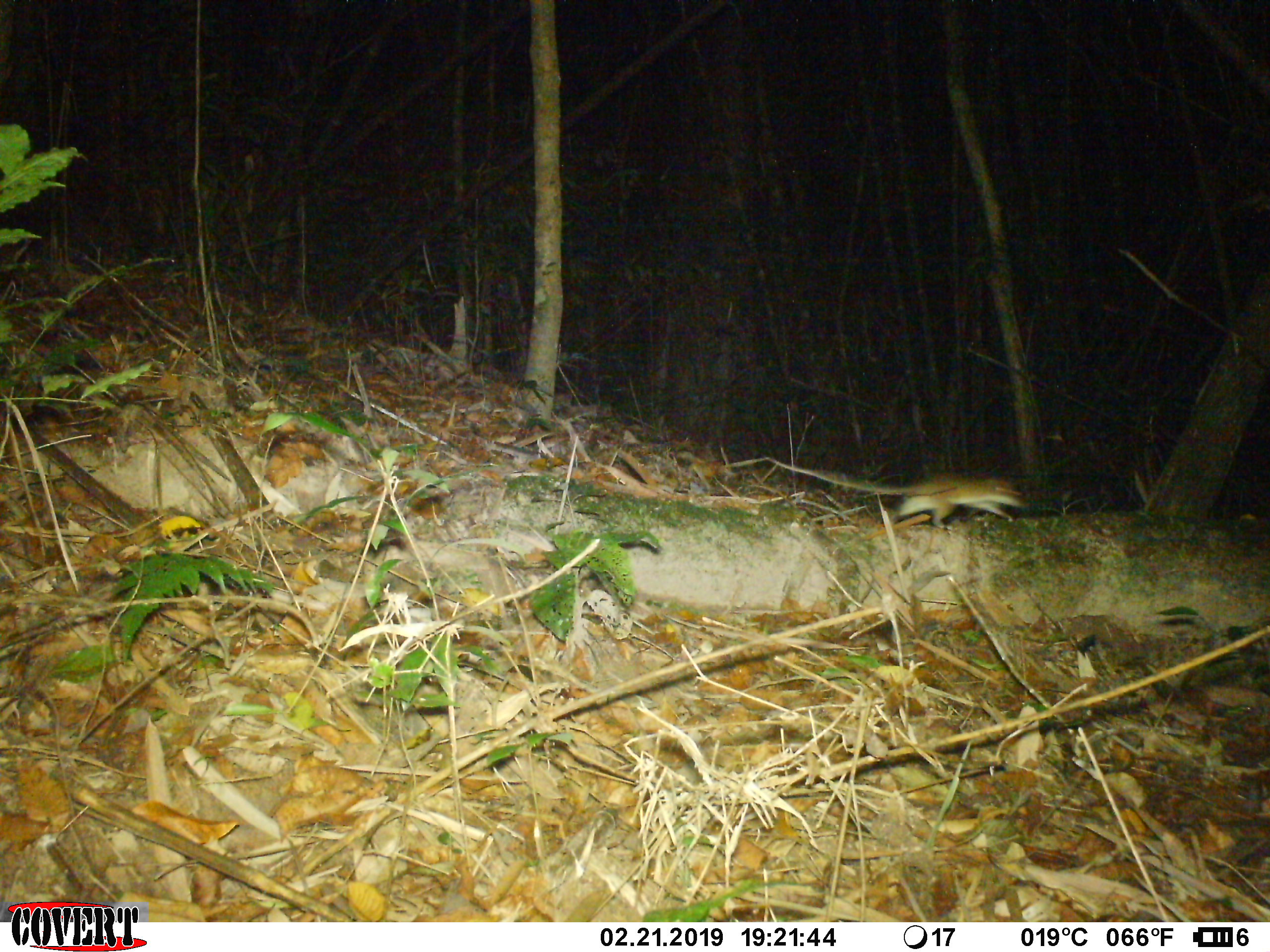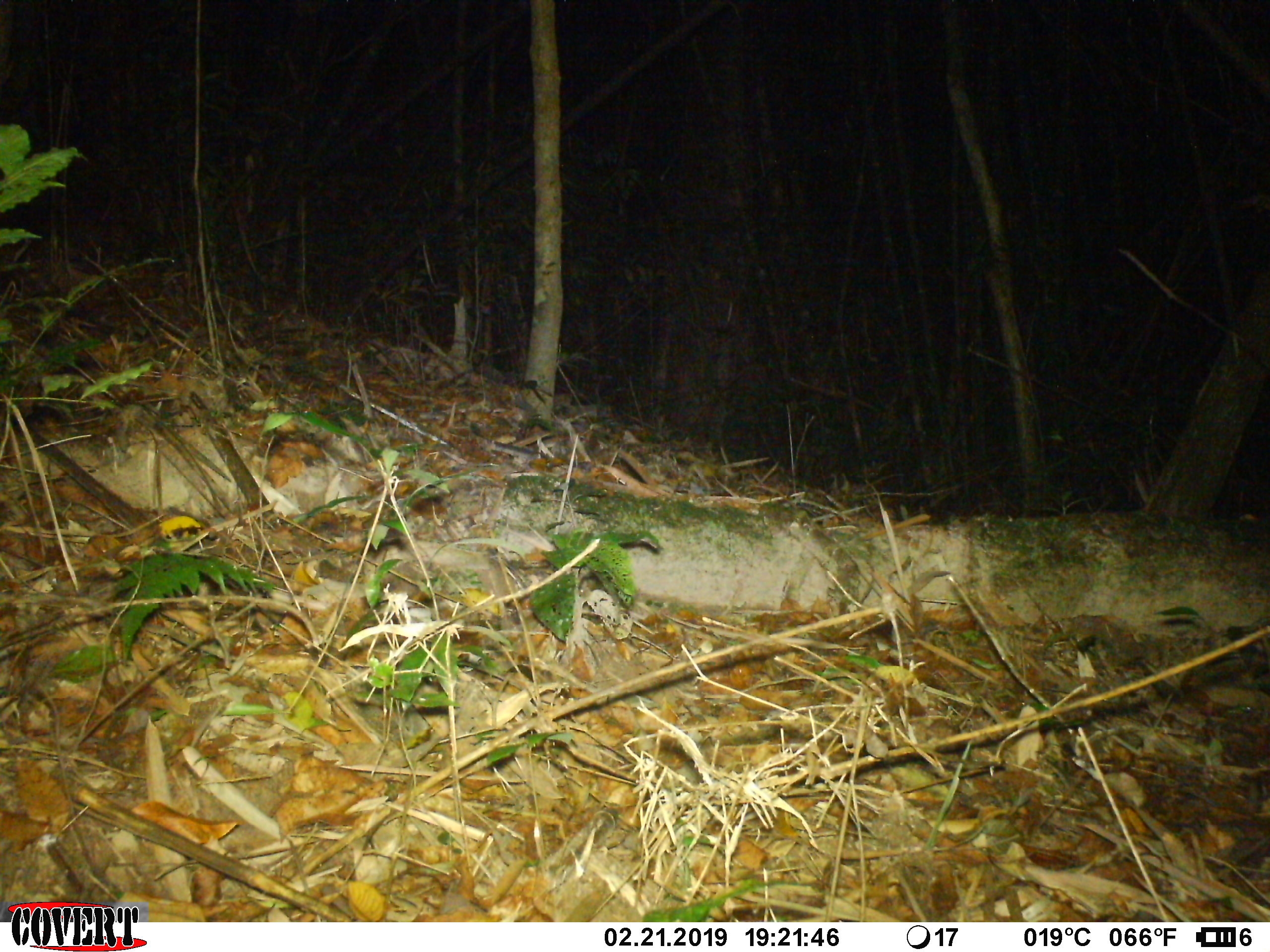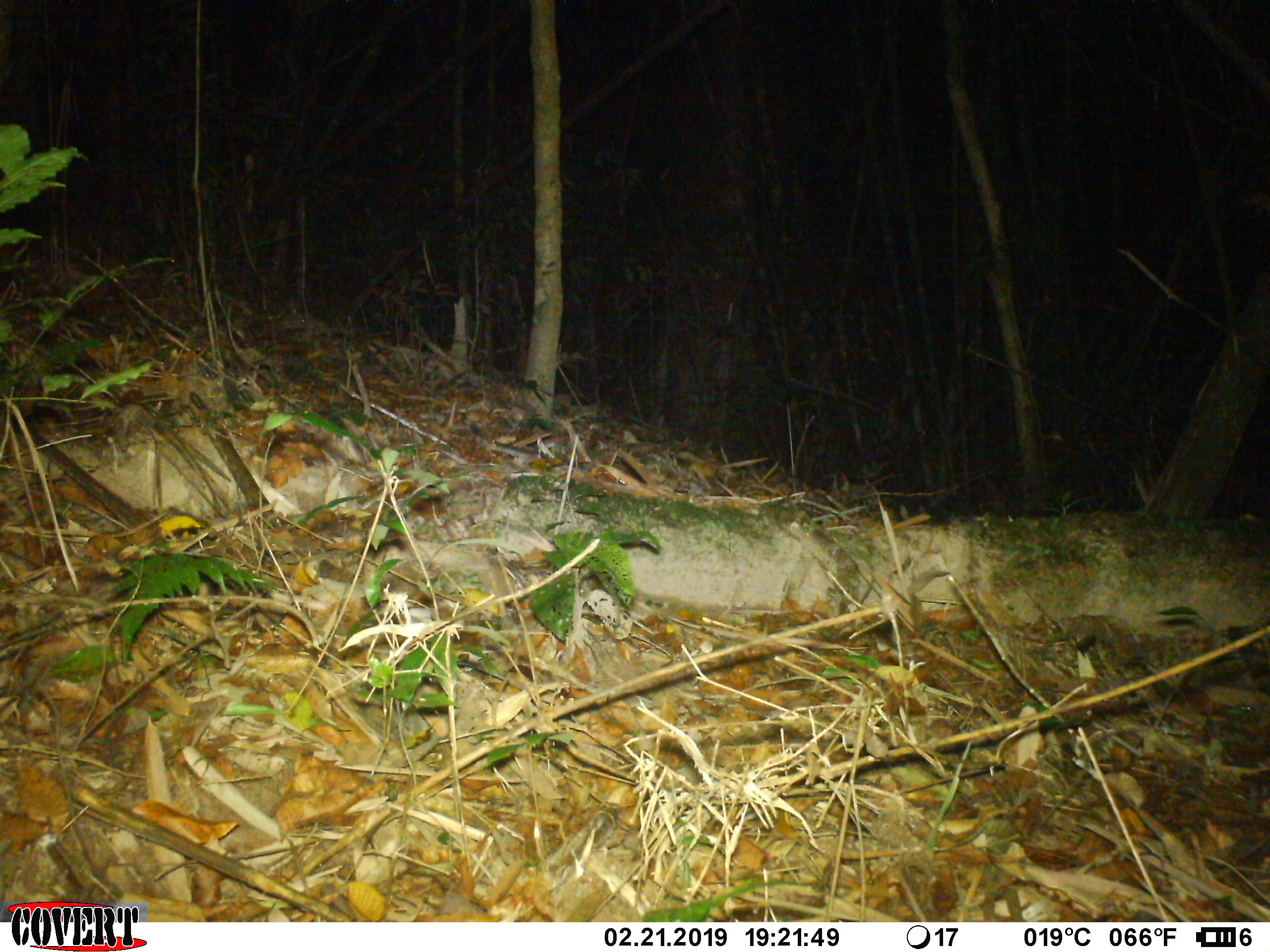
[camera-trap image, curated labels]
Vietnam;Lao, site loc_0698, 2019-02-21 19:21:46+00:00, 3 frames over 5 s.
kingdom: Animalia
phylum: Chordata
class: Mammalia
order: Rodentia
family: Muridae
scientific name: Muridae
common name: old-world mice and rats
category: unidentified murid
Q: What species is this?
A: Unidentified murid (old-world mice and rats) (Muridae).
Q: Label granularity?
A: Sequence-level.